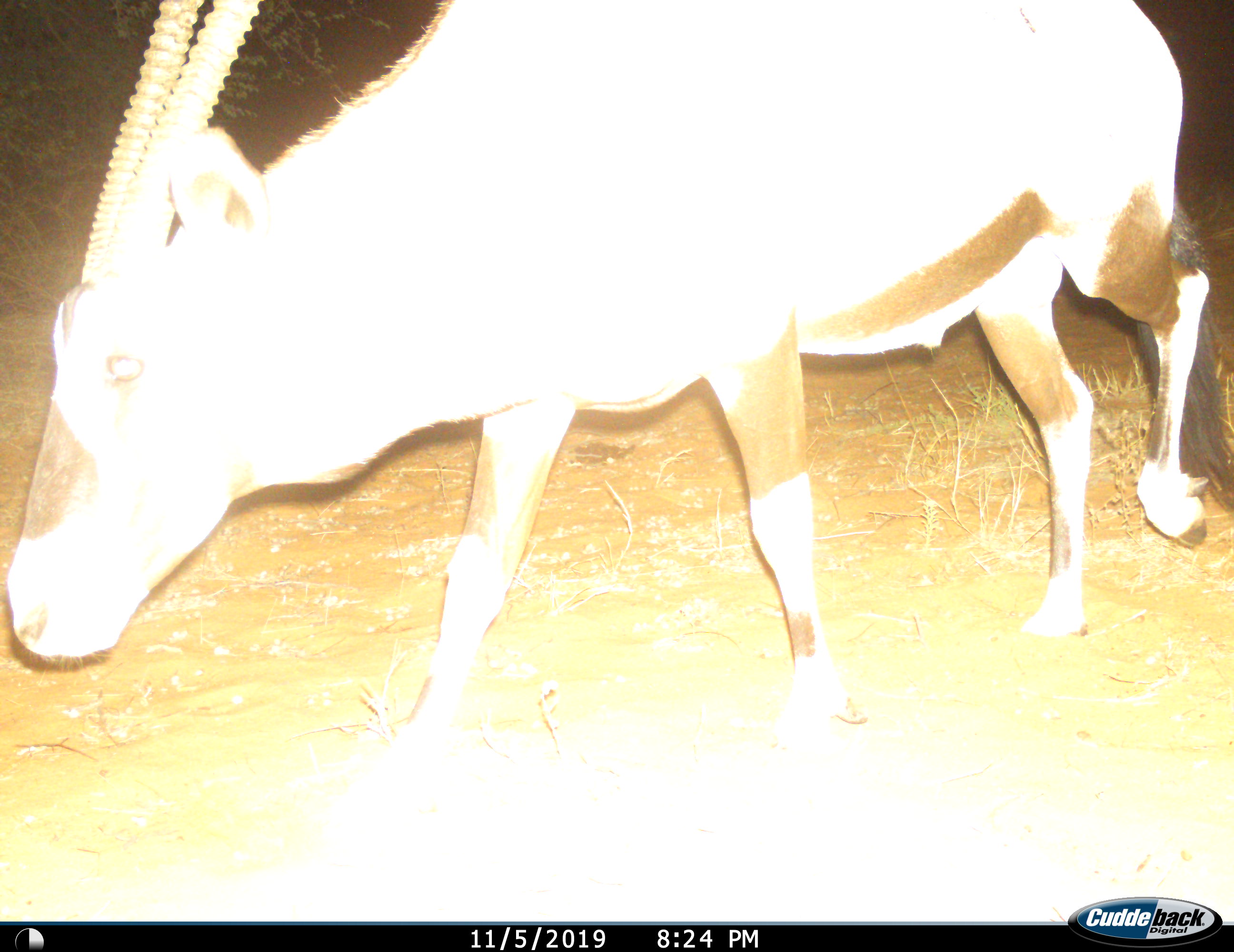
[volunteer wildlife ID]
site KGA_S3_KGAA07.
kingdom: Animalia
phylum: Chordata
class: Mammalia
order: Artiodactyla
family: Bovidae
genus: Oryx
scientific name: Oryx gazella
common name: gemsbok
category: oryx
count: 1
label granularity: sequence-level